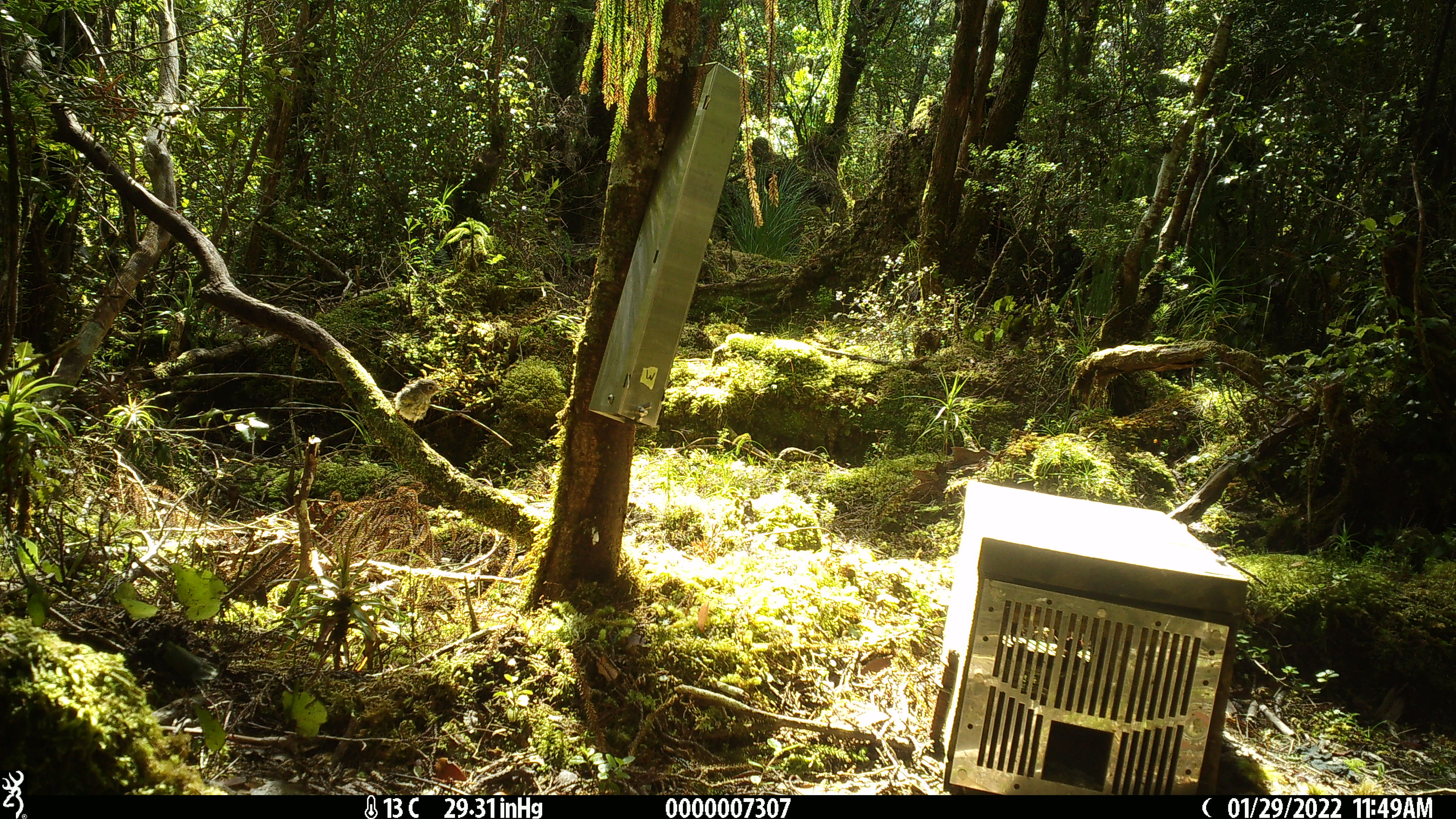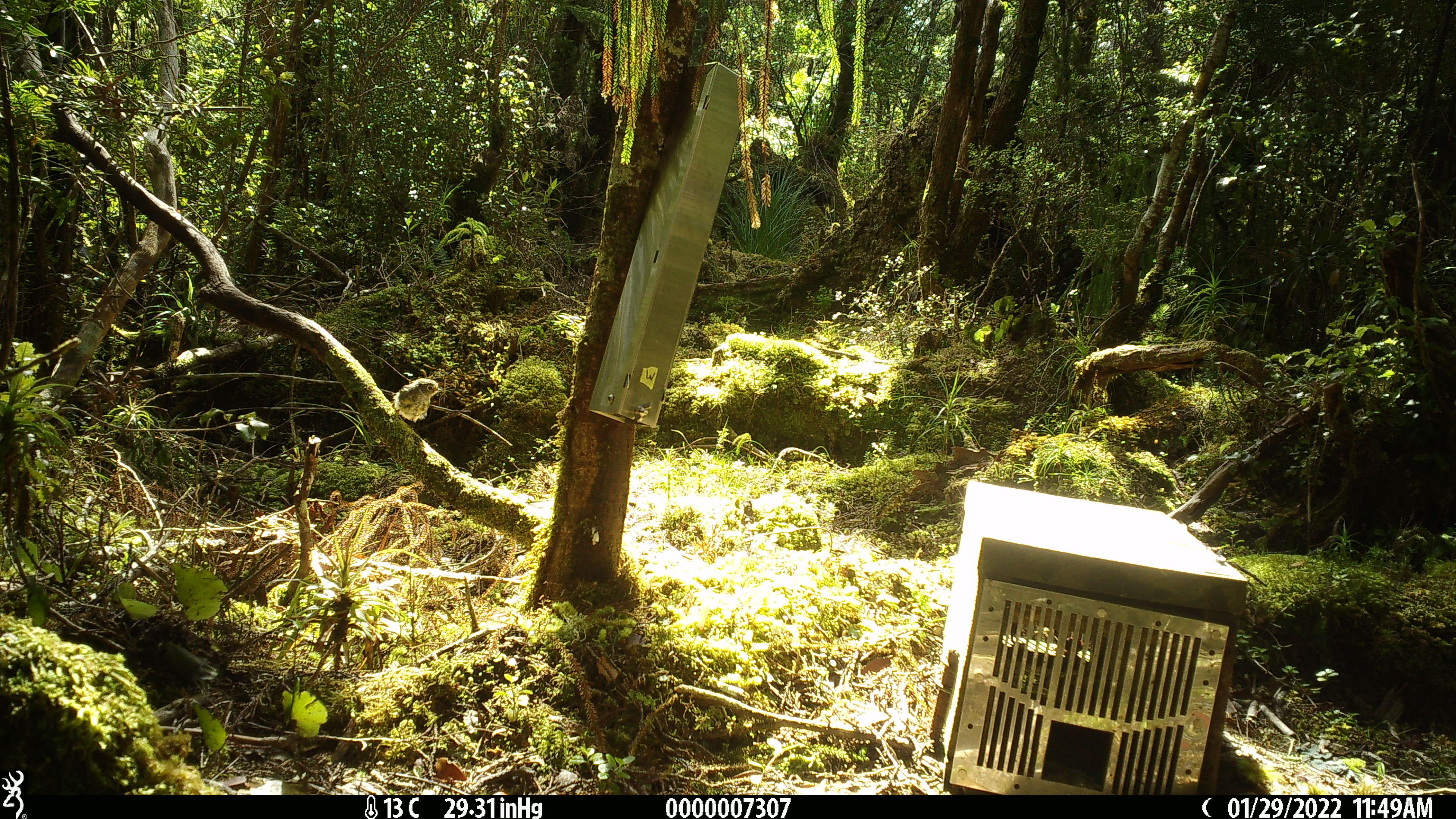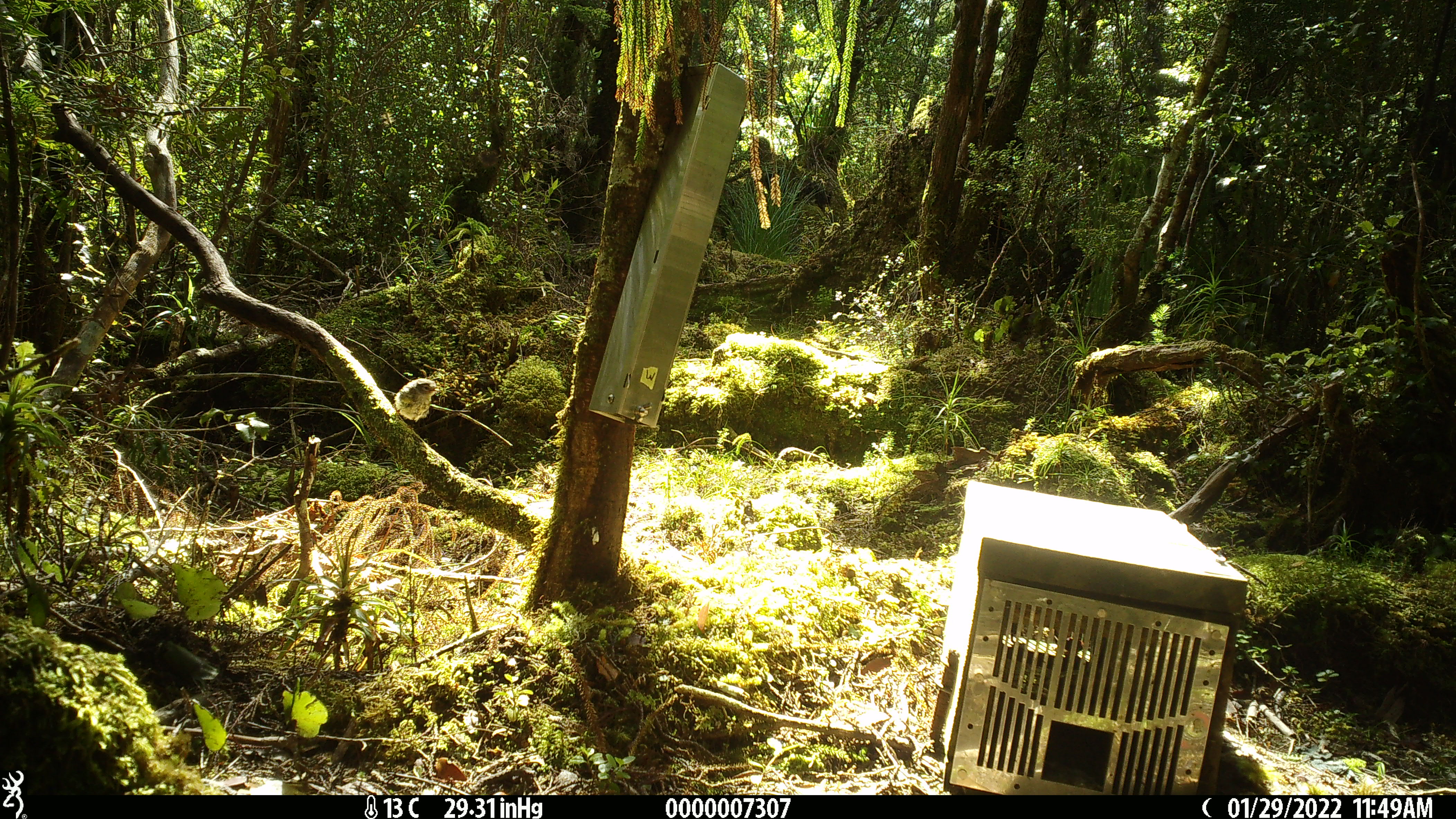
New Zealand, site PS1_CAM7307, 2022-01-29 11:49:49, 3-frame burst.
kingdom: Animalia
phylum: Chordata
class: Aves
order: Passeriformes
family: Petroicidae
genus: Petroica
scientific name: Petroica macrocephala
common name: tomtit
Tomtit (Petroica macrocephala).